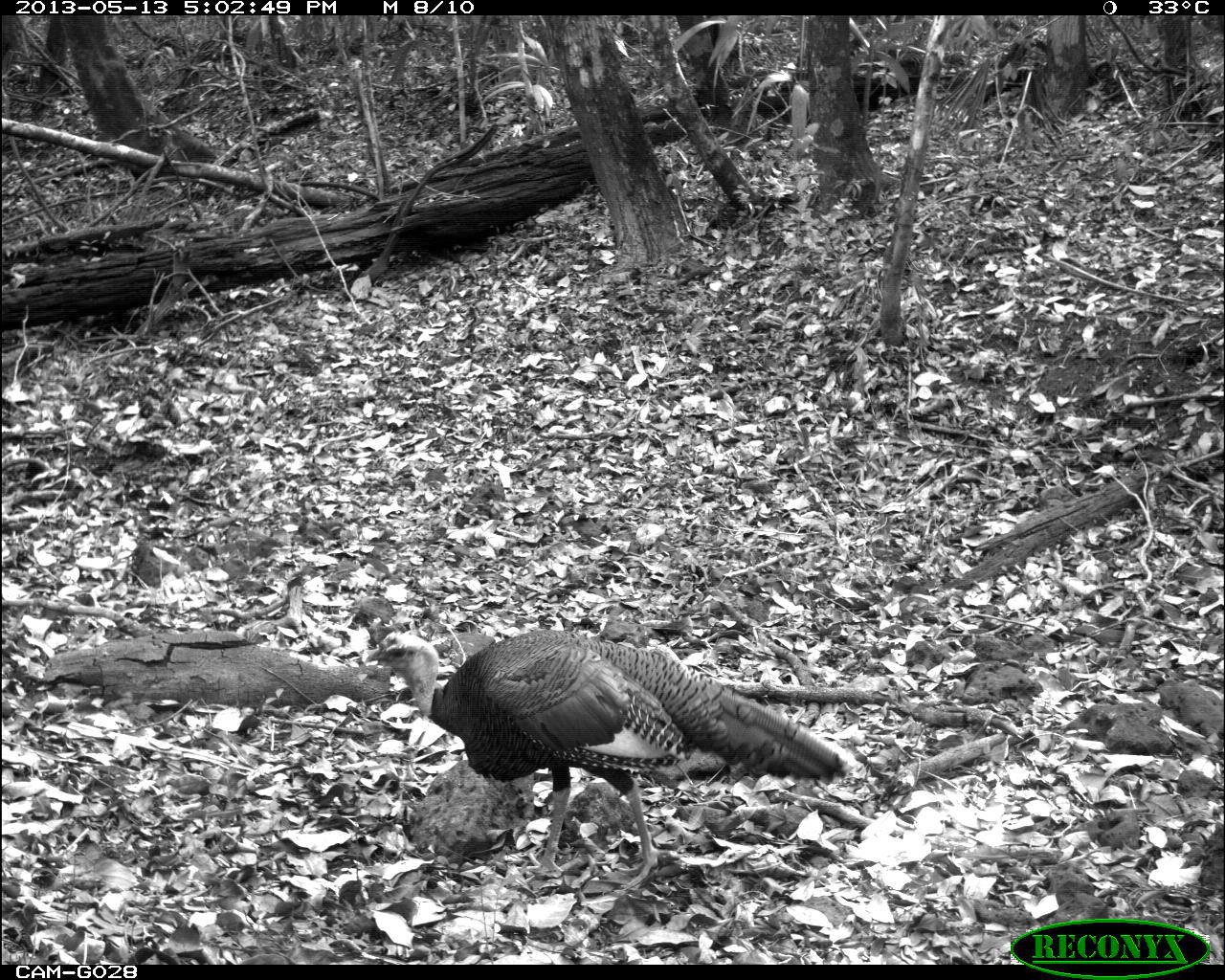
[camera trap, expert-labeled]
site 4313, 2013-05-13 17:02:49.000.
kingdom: Animalia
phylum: Chordata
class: Aves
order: Galliformes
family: Phasianidae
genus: Meleagris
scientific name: Meleagris ocellata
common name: ocellated turkey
Meleagris ocellata (ocellated turkey), count 1, sex male.